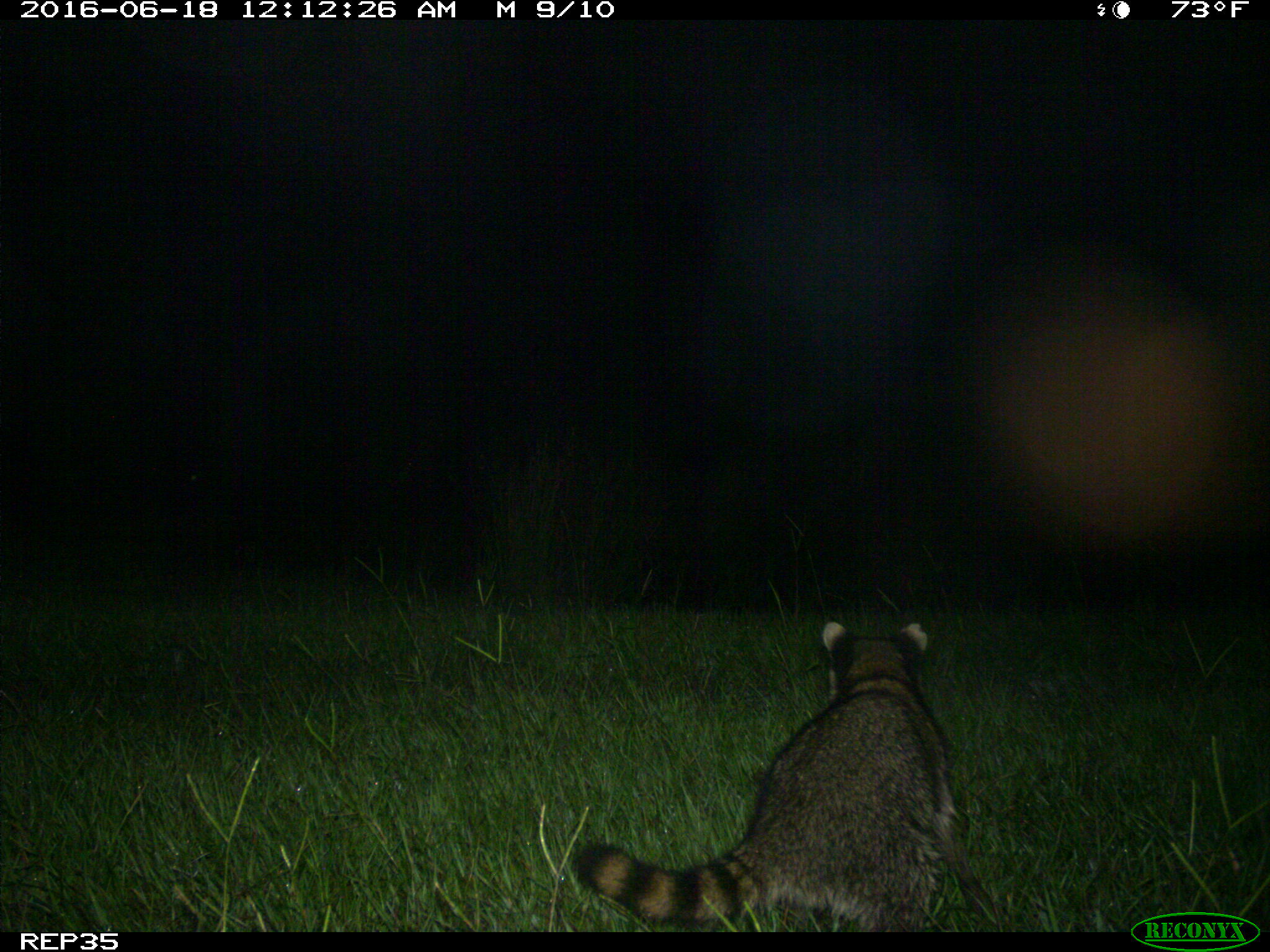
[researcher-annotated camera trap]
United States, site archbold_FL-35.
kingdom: Animalia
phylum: Chordata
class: Mammalia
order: Carnivora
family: Procyonidae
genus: Procyon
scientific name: Procyon lotor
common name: common raccoon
Procyon lotor (common raccoon).